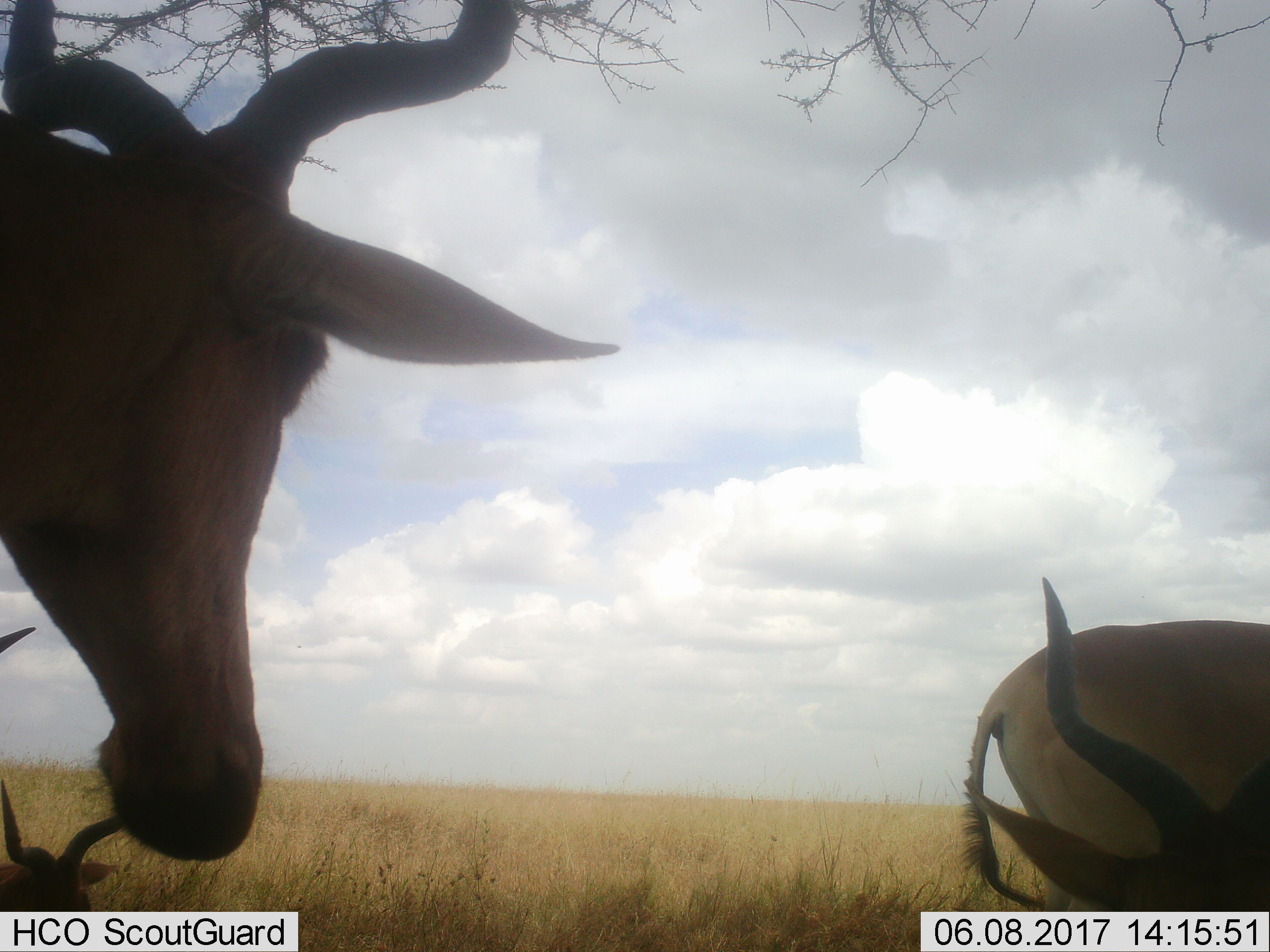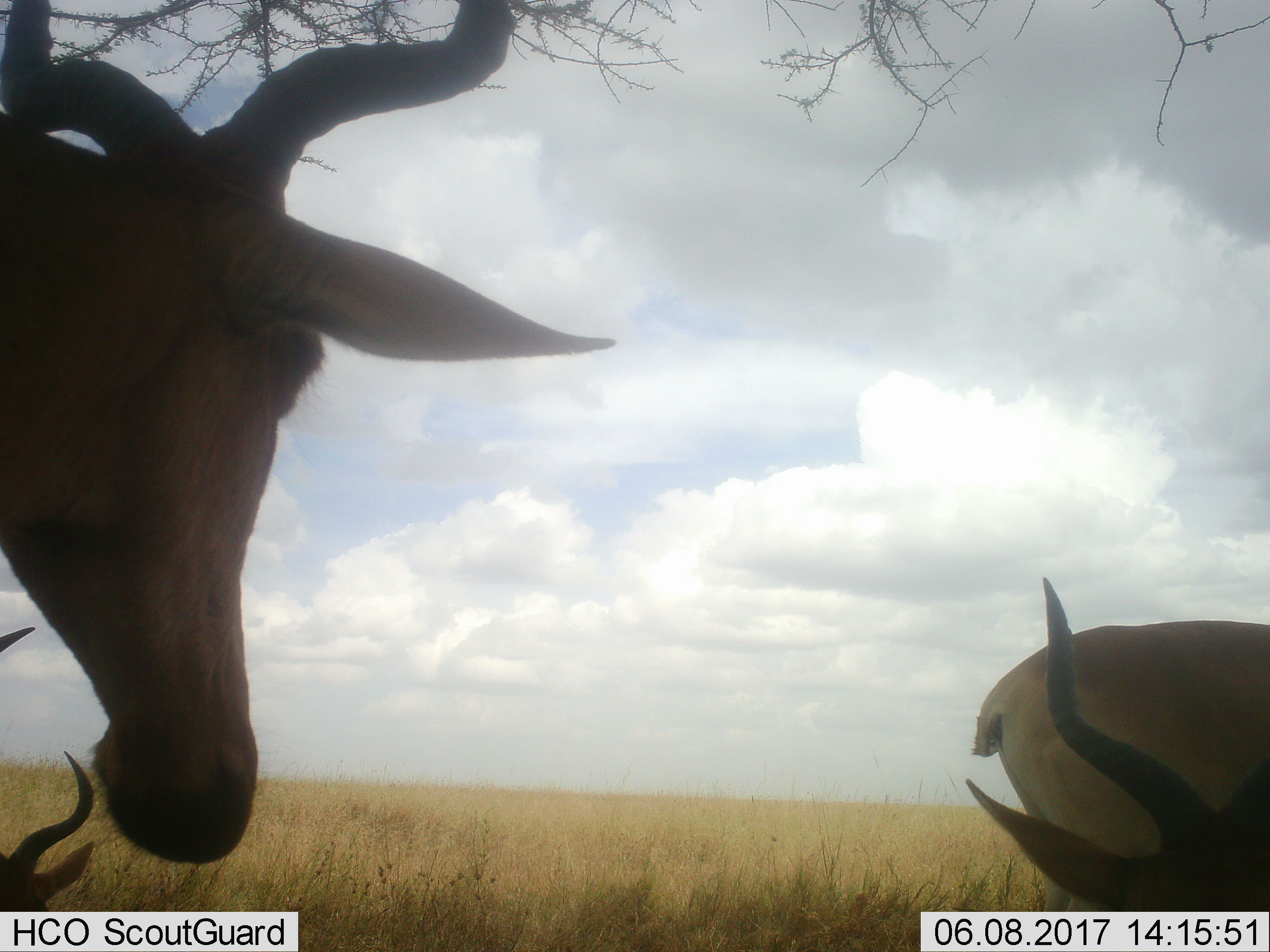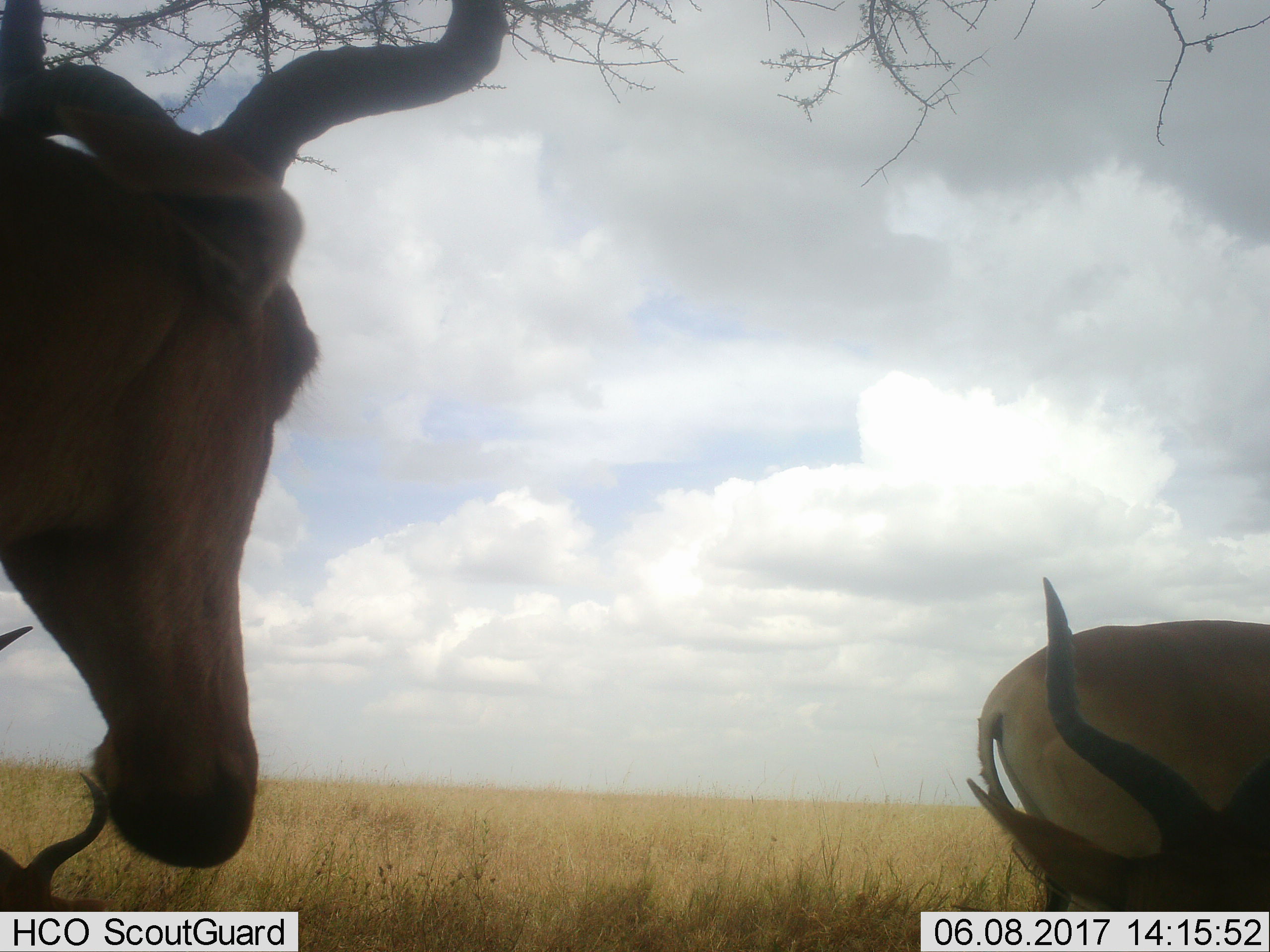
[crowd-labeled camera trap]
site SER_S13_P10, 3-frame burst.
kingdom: Animalia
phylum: Chordata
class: Mammalia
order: Artiodactyla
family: Bovidae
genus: Alcelaphus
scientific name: Alcelaphus buselaphus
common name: hartebeest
Hartebeest (Alcelaphus buselaphus), count 5. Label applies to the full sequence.